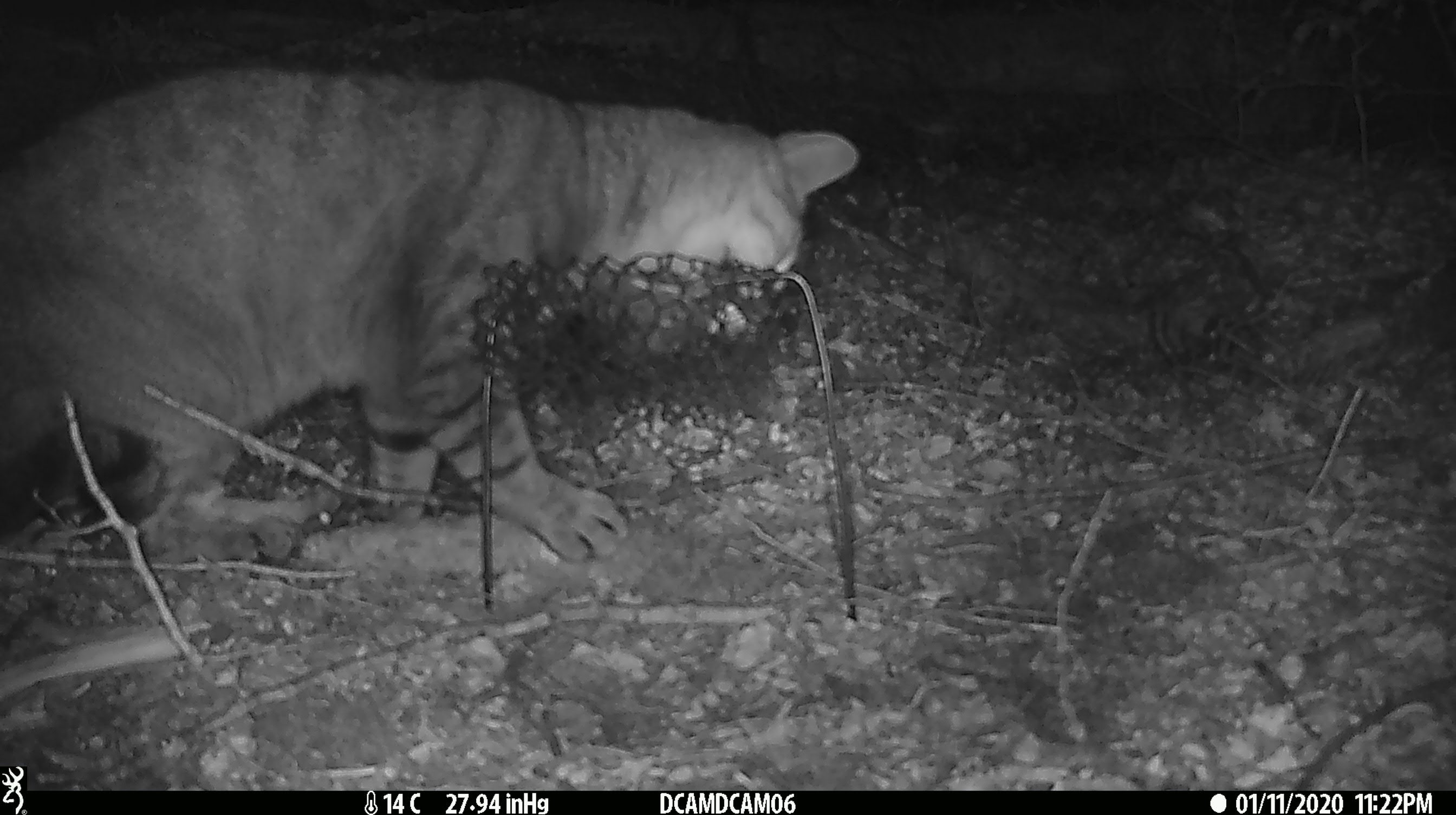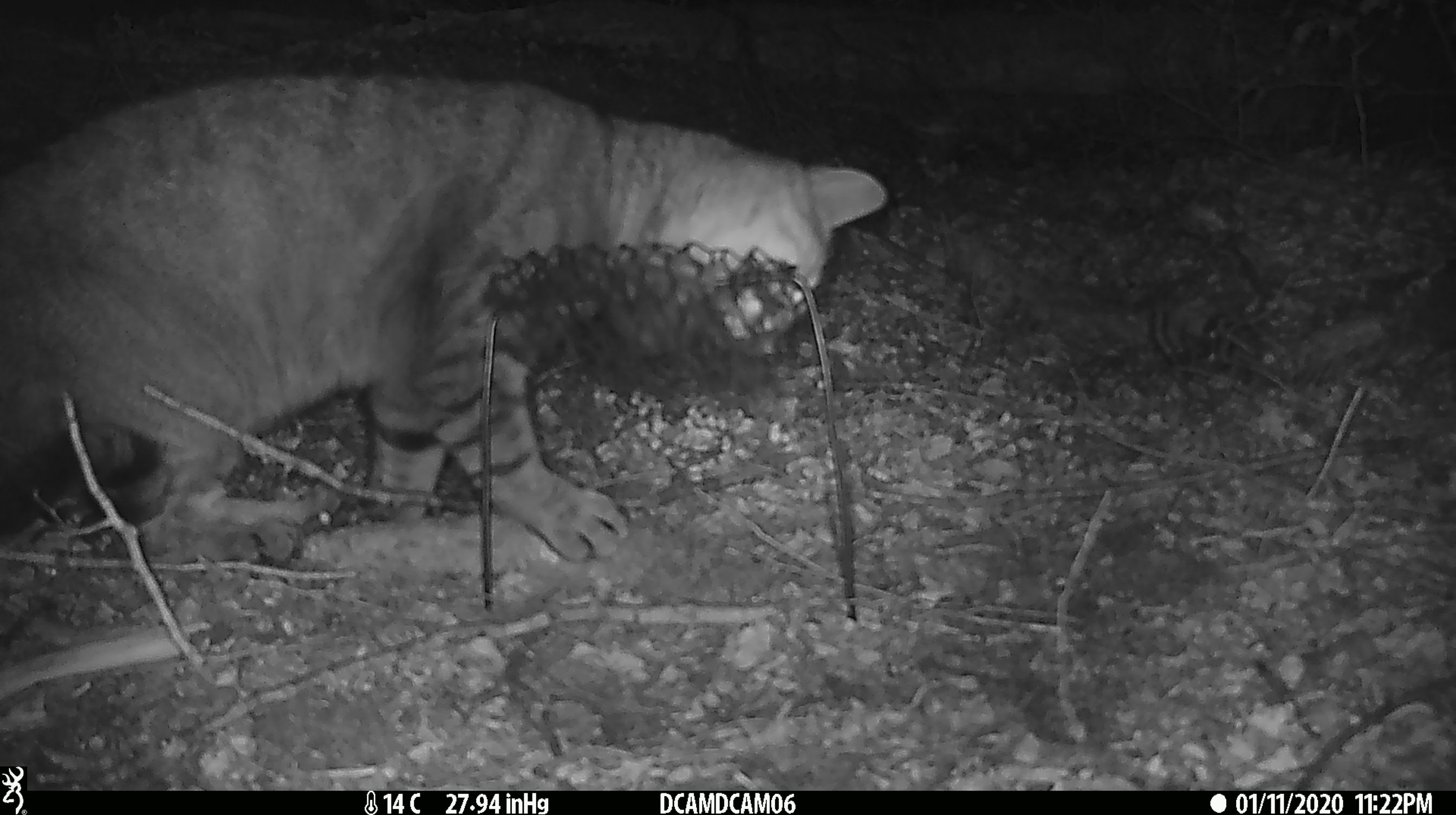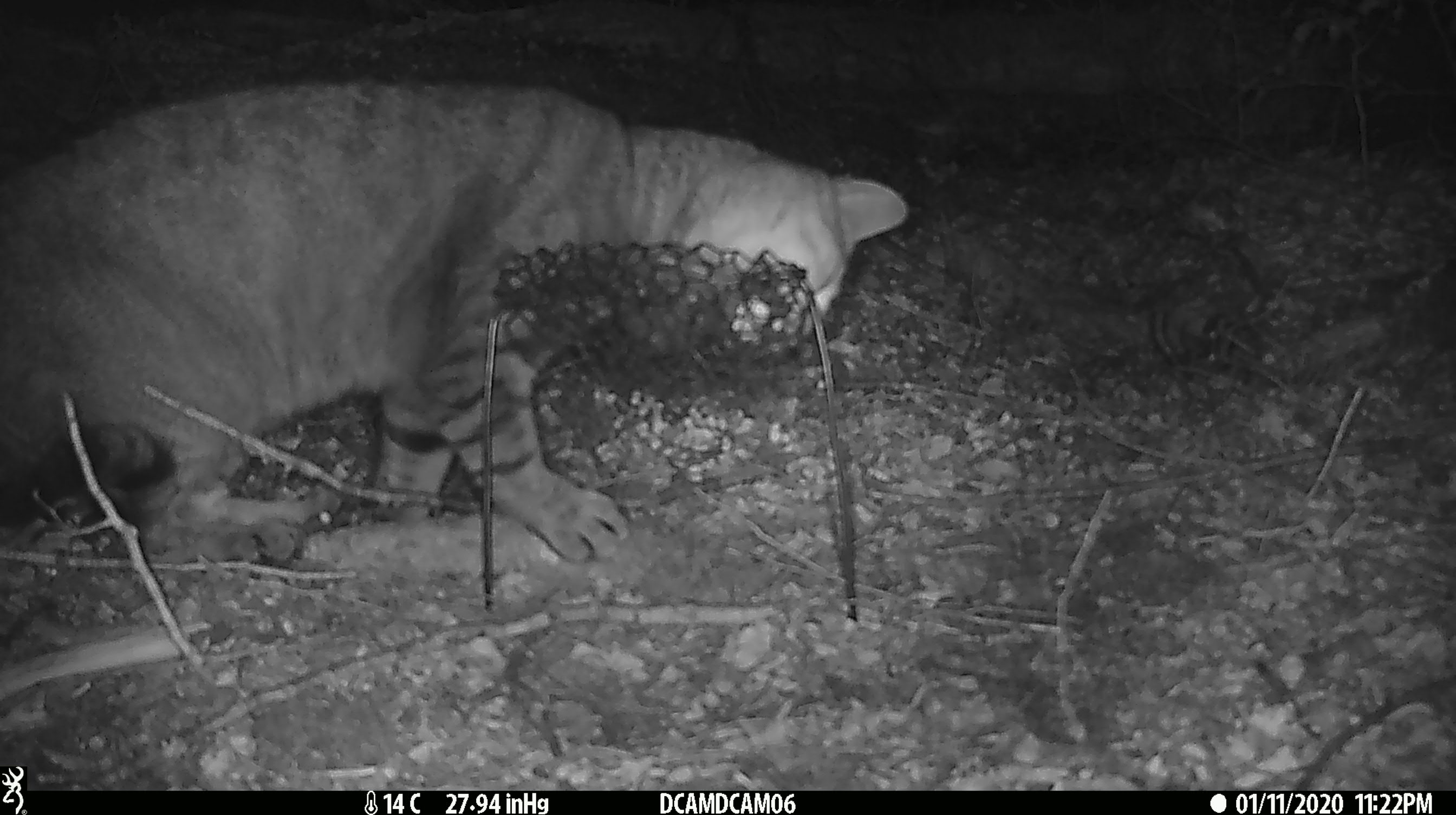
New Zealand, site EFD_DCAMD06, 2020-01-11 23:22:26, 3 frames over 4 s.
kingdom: Animalia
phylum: Chordata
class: Mammalia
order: Carnivora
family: Felidae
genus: Felis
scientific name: Felis catus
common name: domestic cat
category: cat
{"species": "cat (domestic cat) (Felis catus)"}